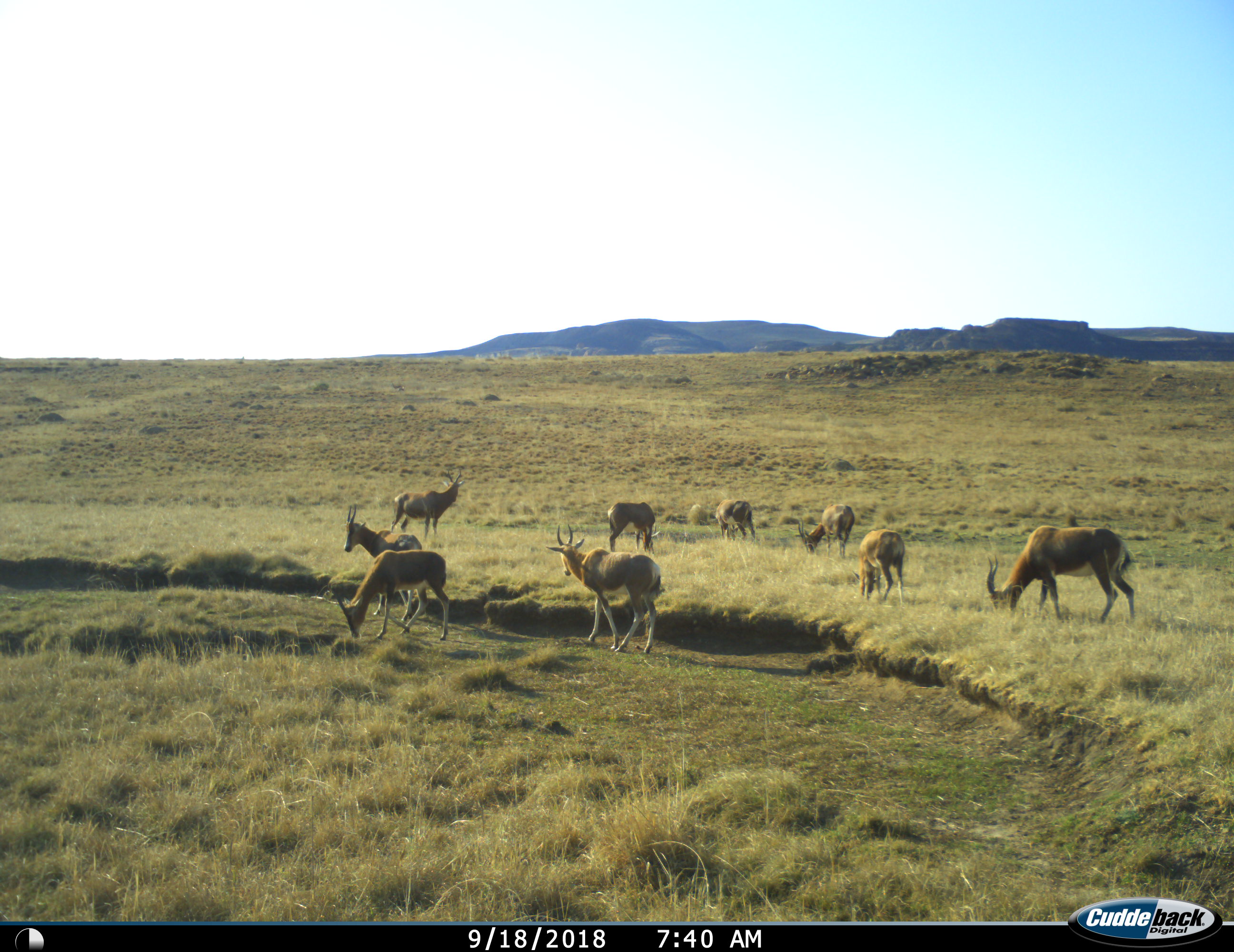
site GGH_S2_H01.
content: unidentified animal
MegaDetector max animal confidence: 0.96